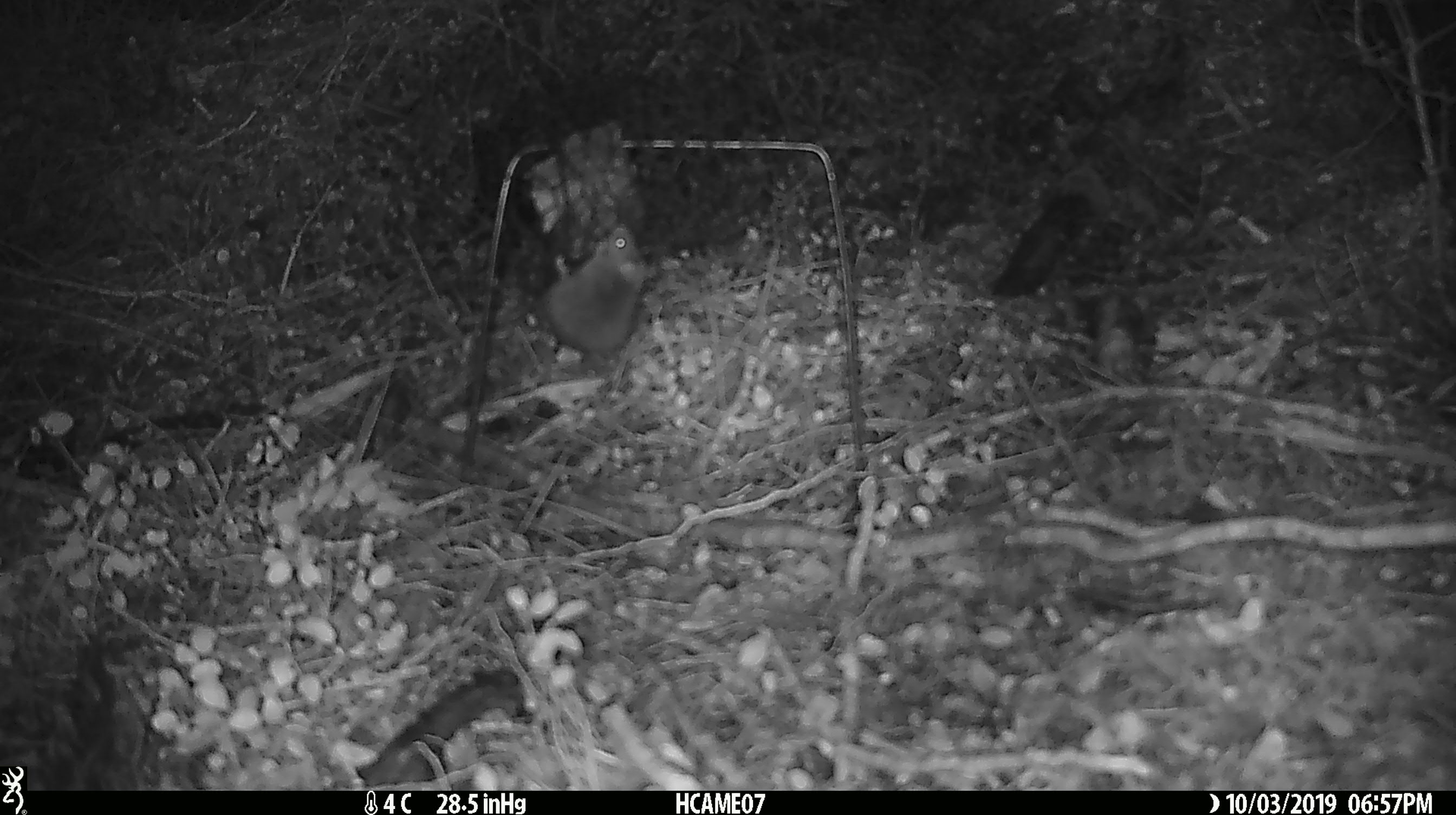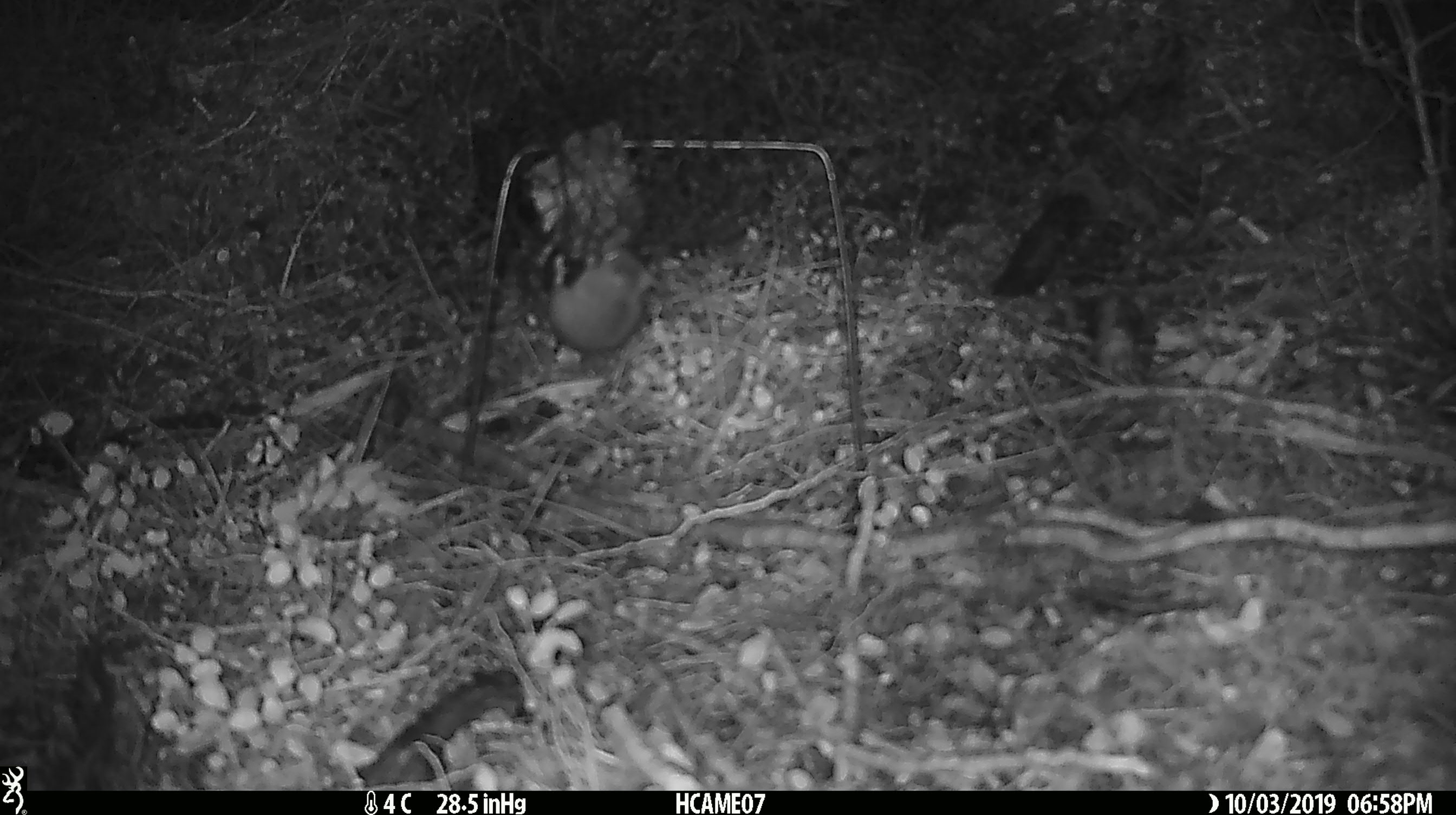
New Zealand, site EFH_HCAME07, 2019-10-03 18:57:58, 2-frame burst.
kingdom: Animalia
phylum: Chordata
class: Mammalia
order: Rodentia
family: Muridae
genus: Mus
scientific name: Mus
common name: mouse